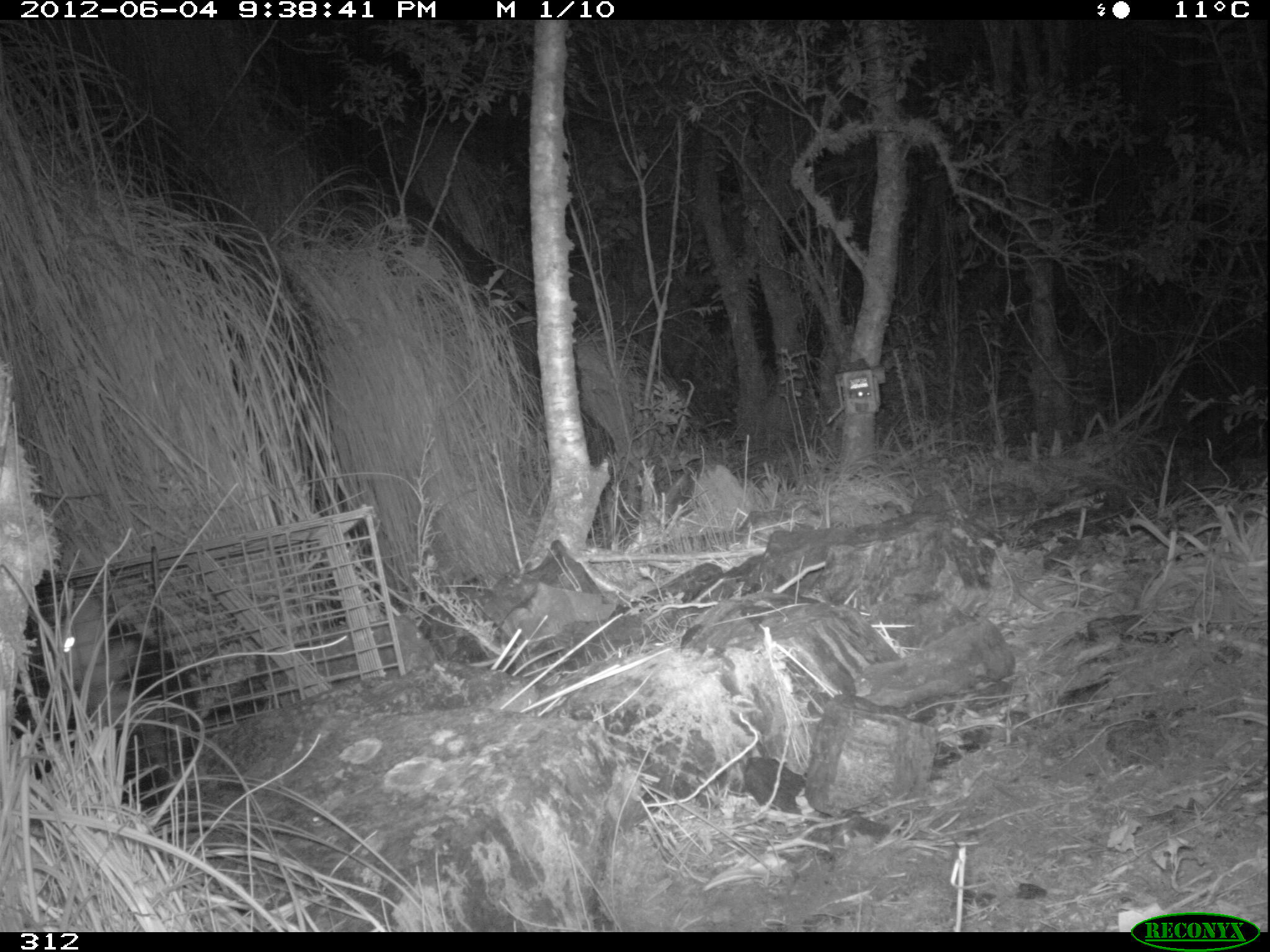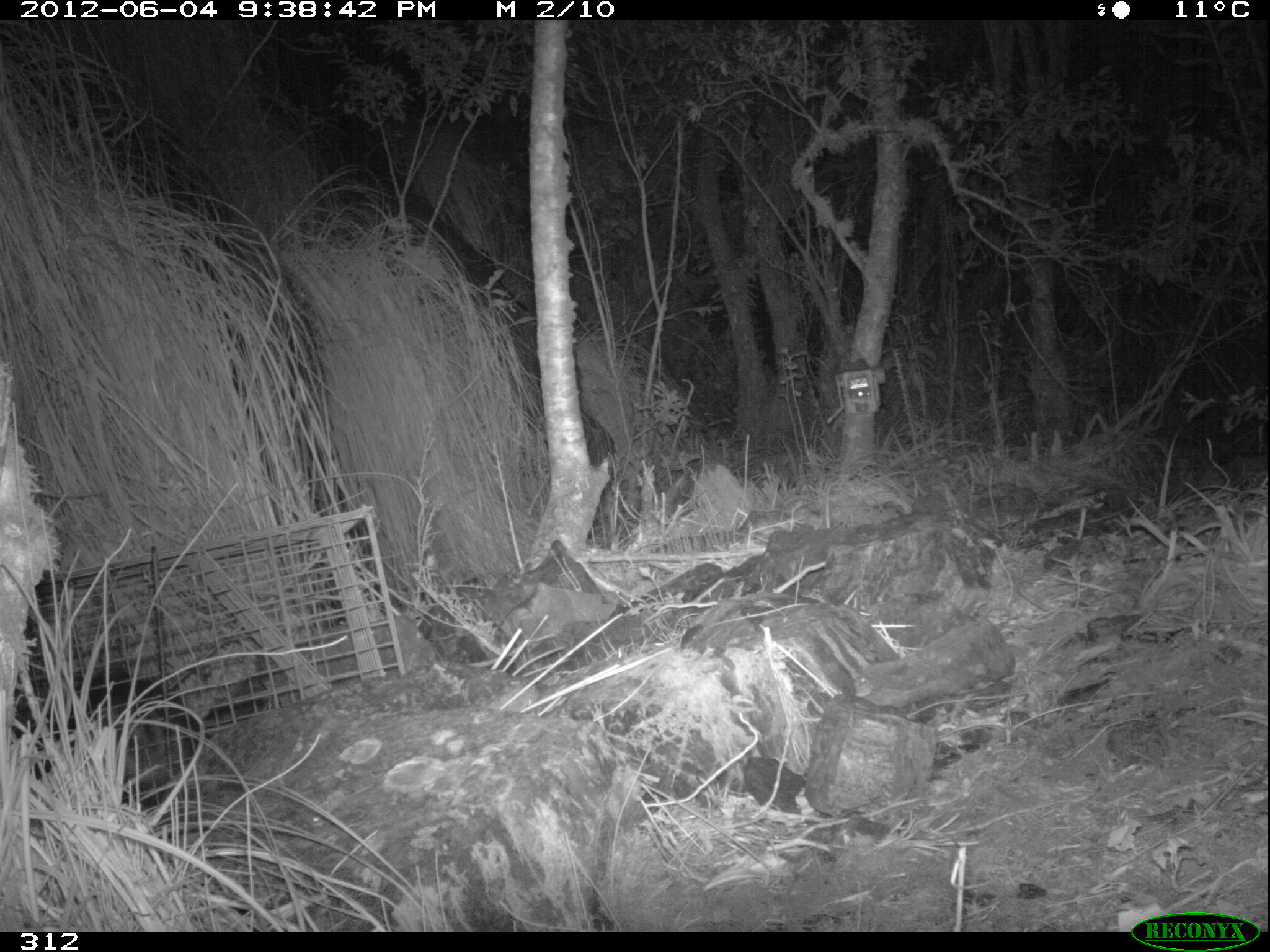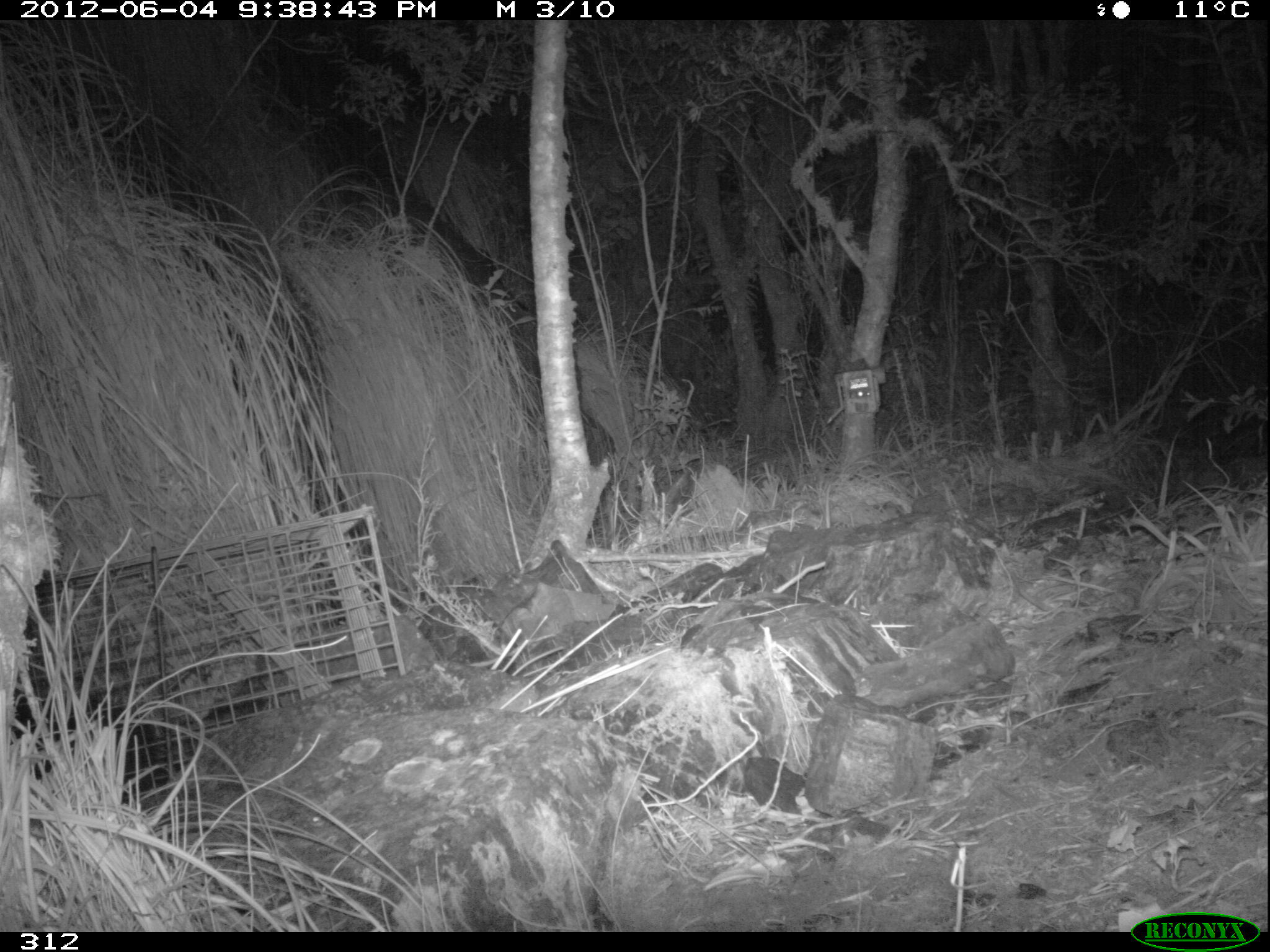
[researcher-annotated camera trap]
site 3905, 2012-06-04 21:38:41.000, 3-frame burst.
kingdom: Animalia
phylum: Chordata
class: Mammalia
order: Didelphimorphia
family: Didelphidae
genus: Didelphis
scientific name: Didelphis pernigra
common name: andean white-eared opossum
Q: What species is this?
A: Didelphis pernigra (andean white-eared opossum).